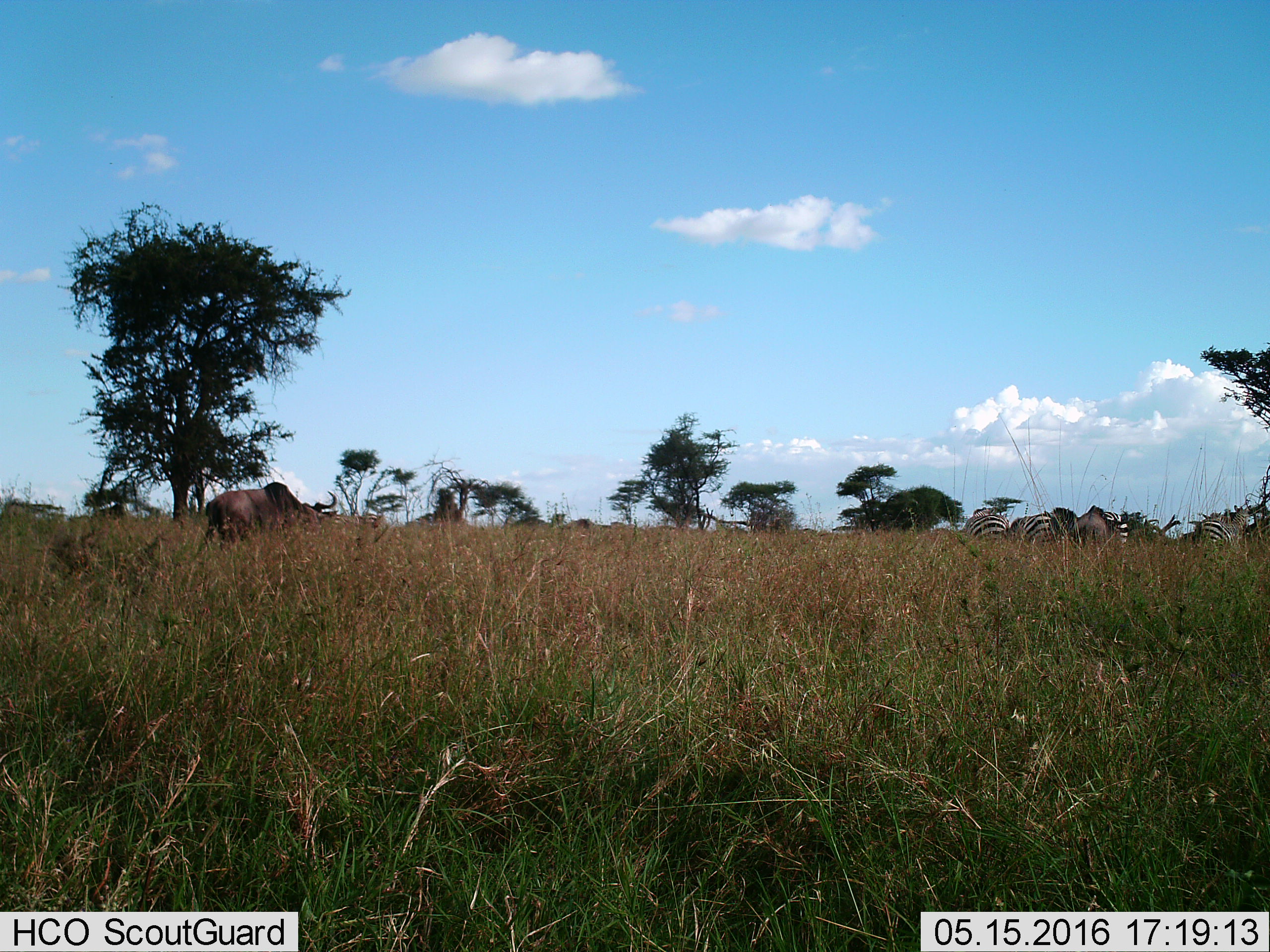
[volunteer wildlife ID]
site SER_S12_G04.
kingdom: Animalia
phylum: Chordata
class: Mammalia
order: Artiodactyla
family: Bovidae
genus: Connochaetes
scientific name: Connochaetes taurinus taurinus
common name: blue wildebeest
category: wildebeestblue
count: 2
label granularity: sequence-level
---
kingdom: Animalia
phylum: Chordata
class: Mammalia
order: Perissodactyla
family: Equidae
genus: Equus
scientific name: Equus quagga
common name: plains zebra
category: zebraplains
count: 5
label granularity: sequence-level